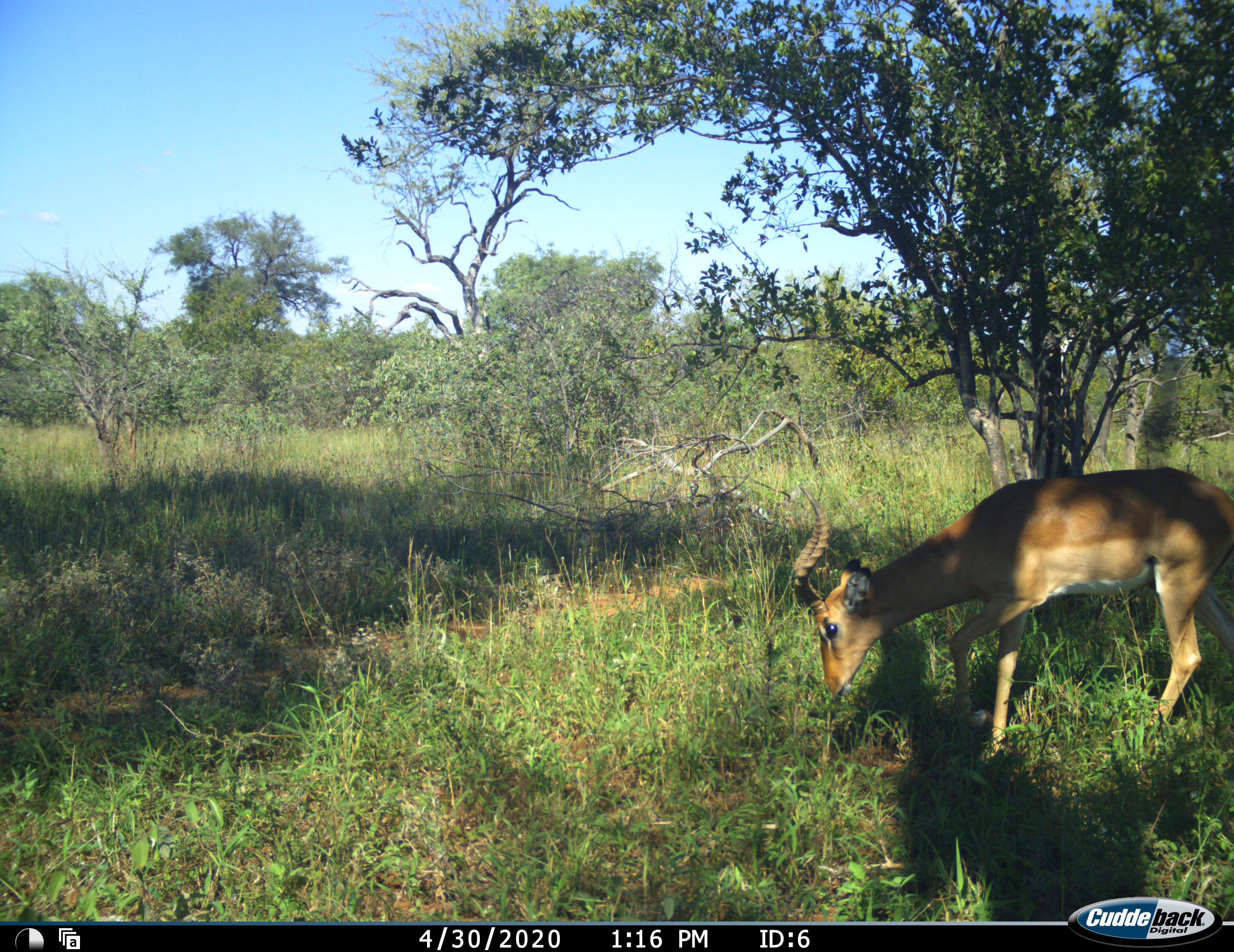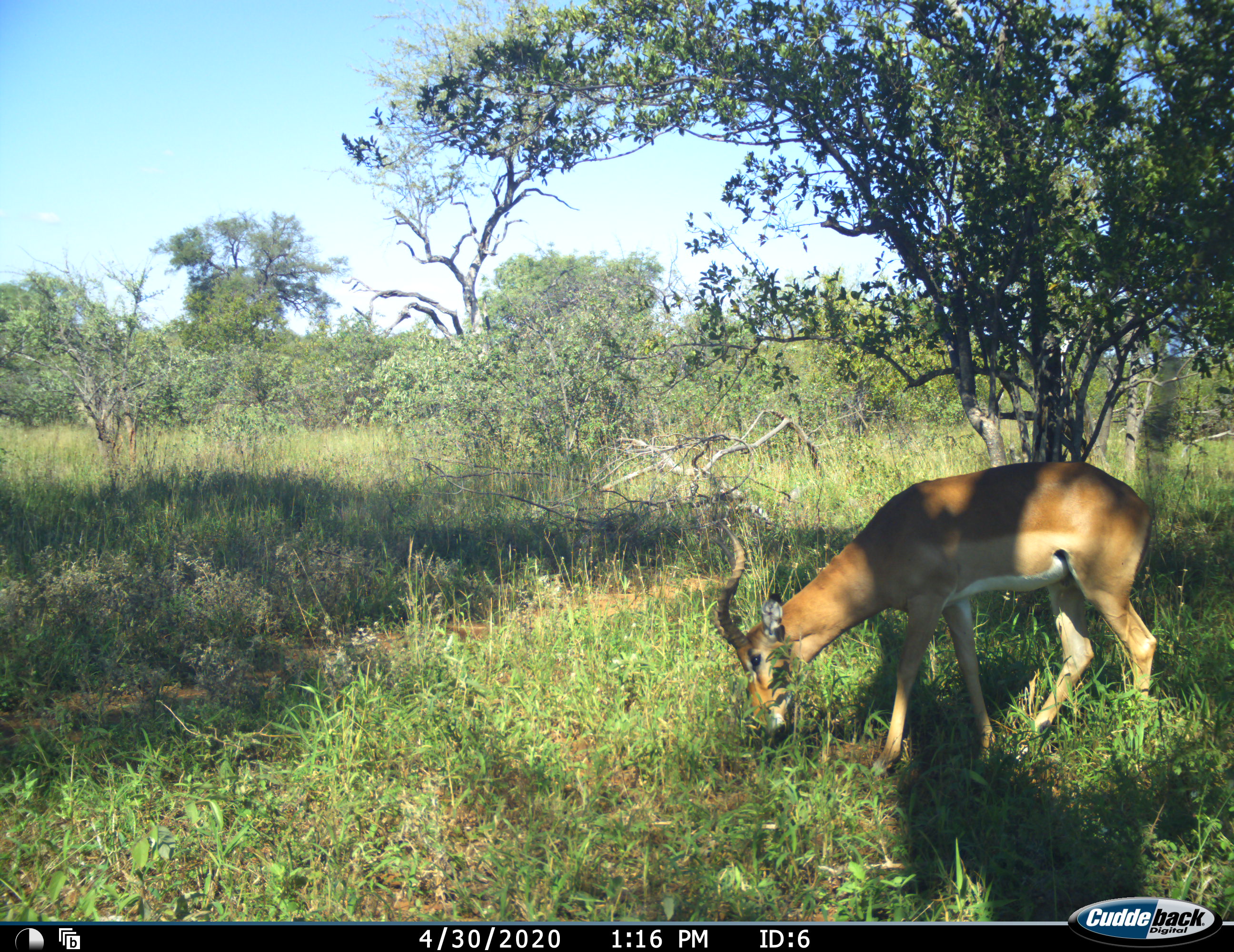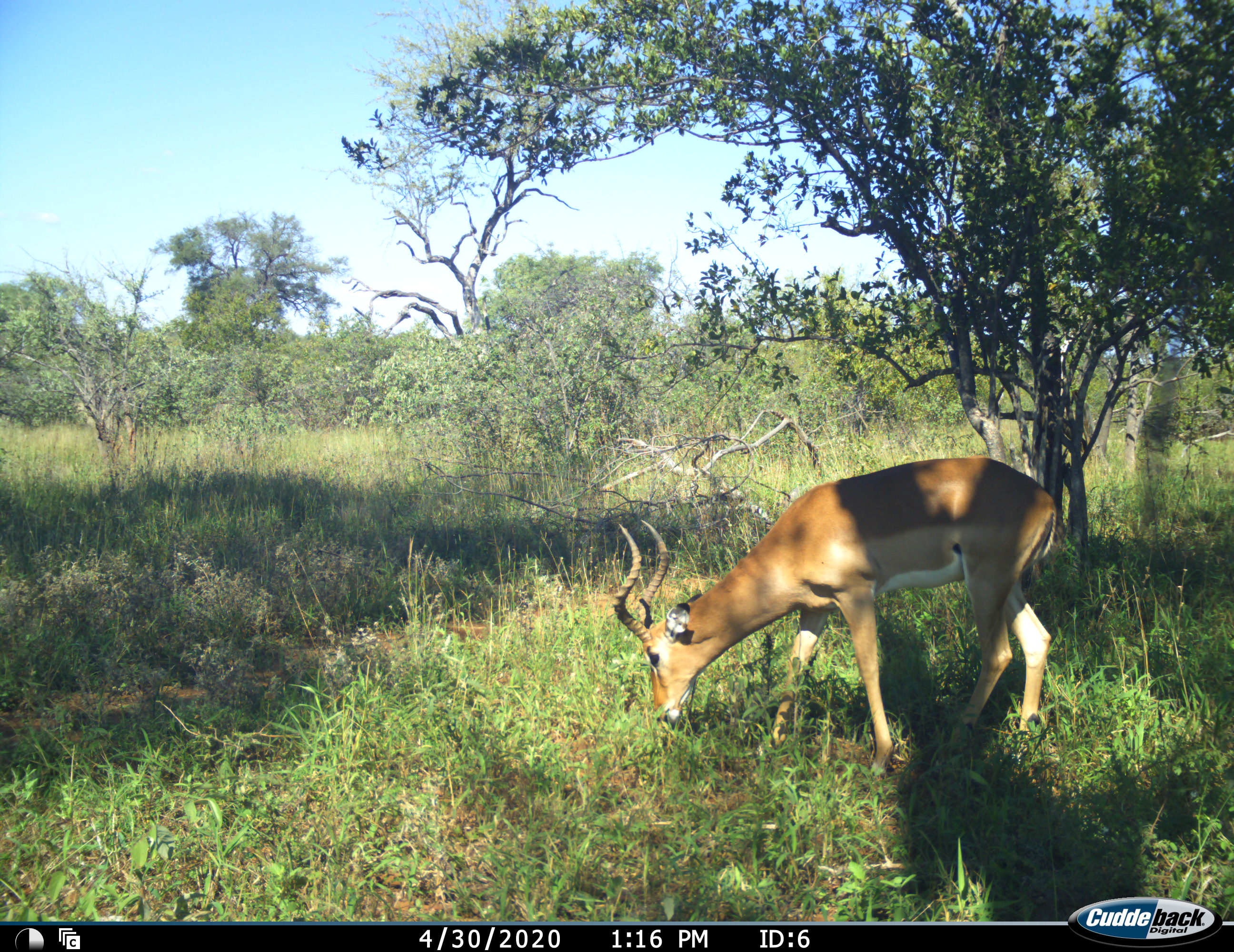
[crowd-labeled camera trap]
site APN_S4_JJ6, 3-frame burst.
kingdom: Animalia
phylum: Chordata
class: Mammalia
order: Artiodactyla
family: Bovidae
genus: Aepyceros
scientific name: Aepyceros melampus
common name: impala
Impala (Aepyceros melampus), count 1. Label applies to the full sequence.